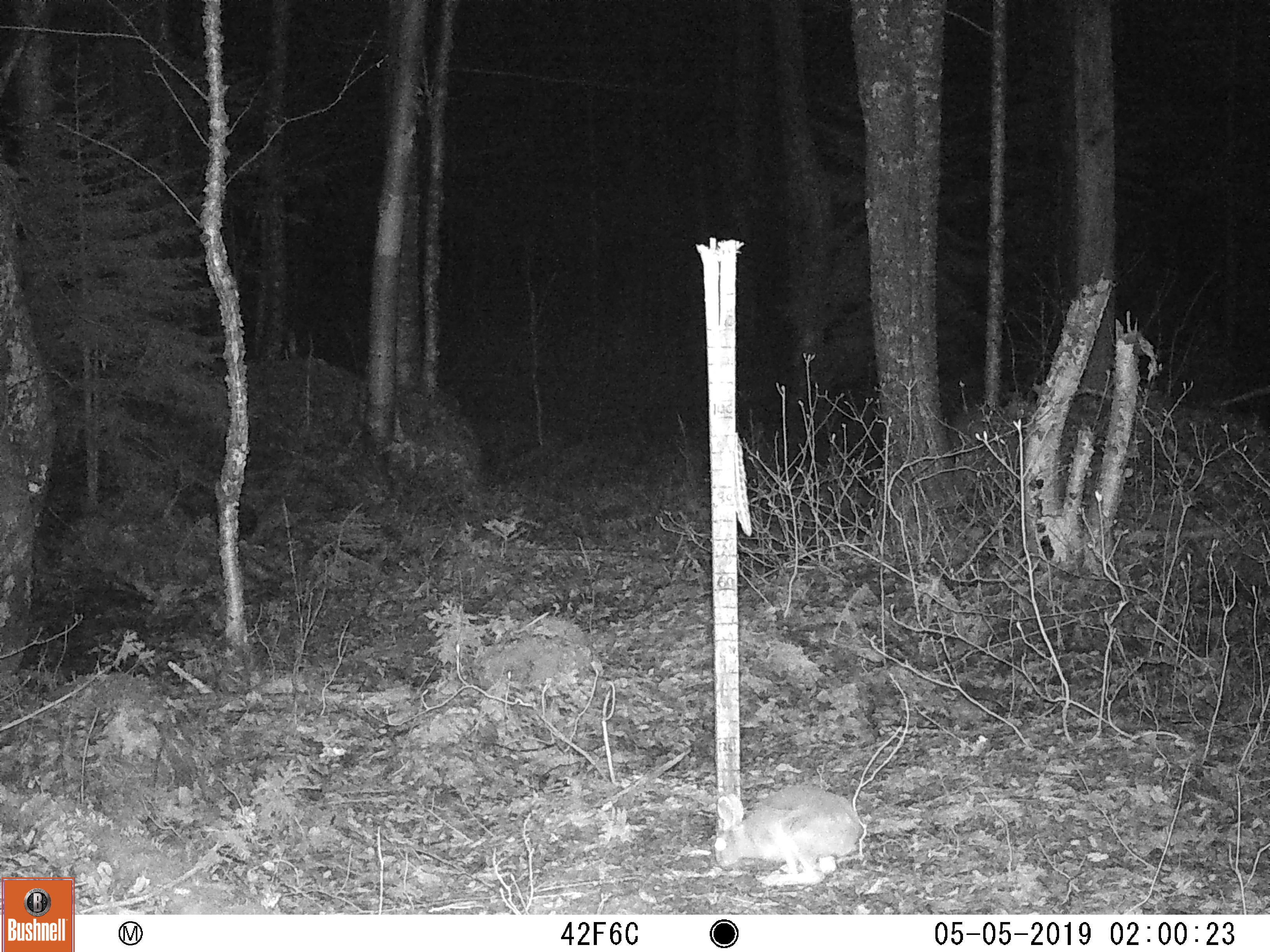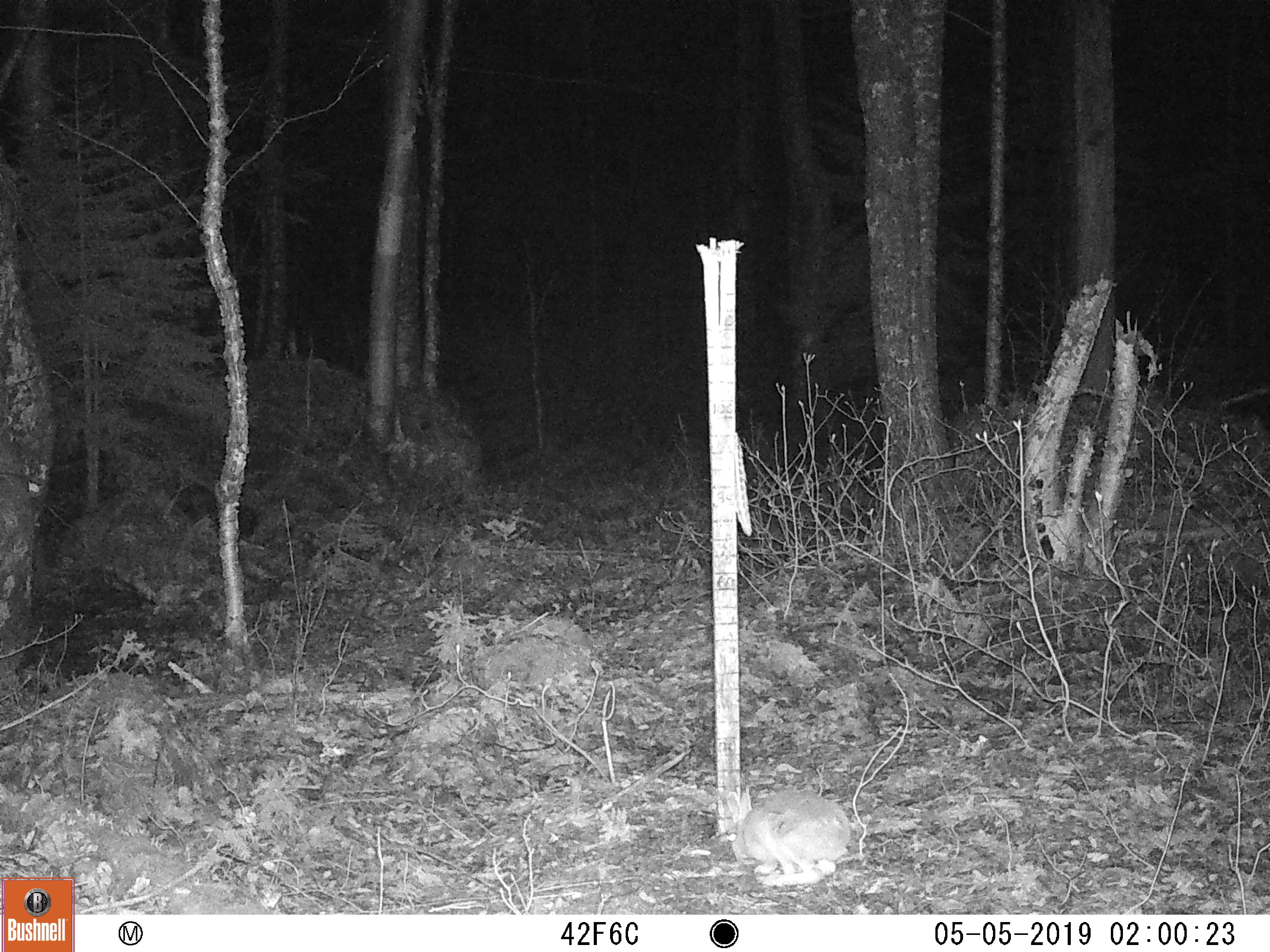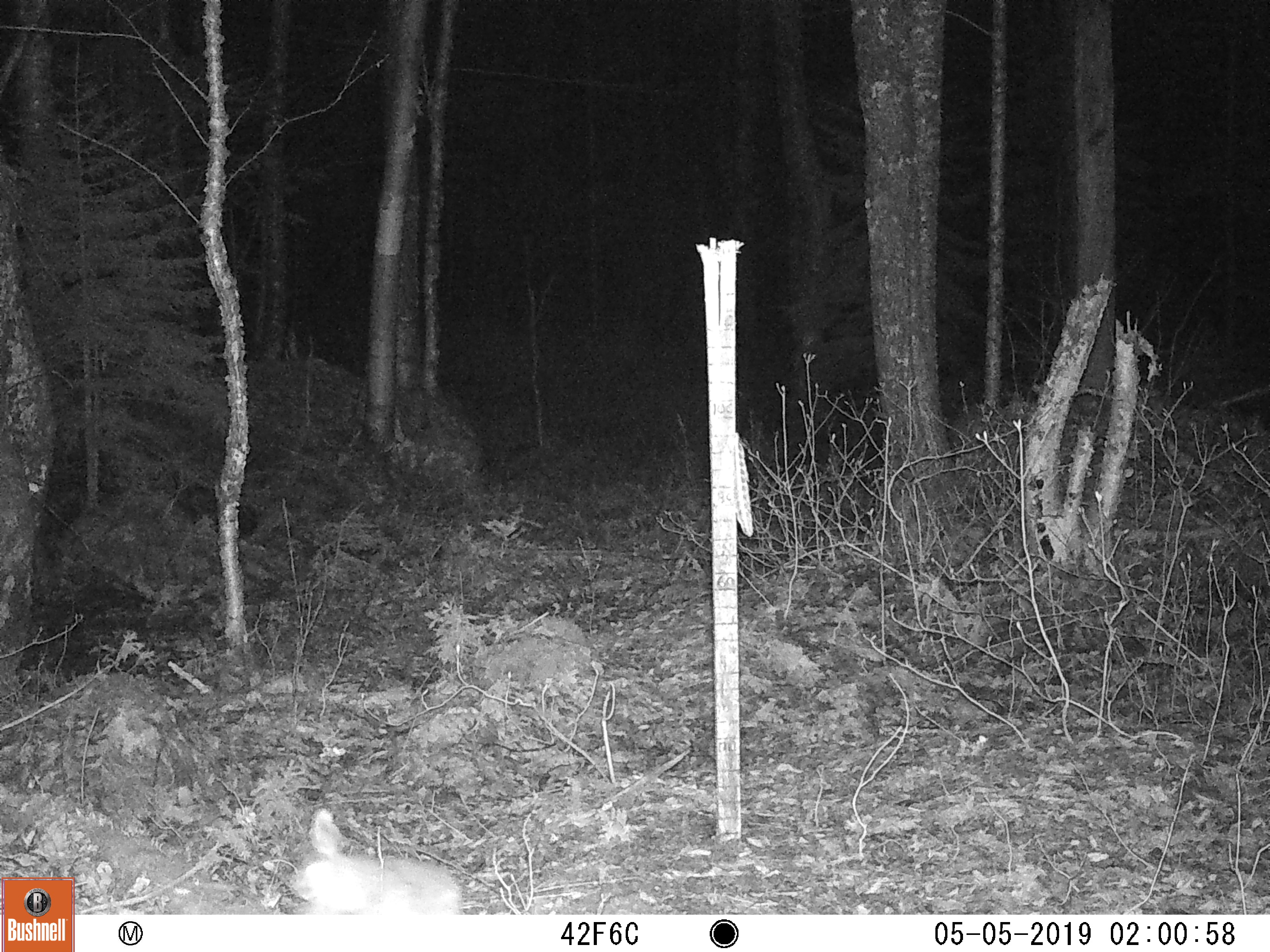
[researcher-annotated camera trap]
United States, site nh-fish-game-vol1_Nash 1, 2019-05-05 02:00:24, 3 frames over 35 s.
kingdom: Animalia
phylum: Chordata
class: Mammalia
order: Lagomorpha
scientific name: Lagomorpha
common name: rabbit or hare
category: rabbit or hare sp.